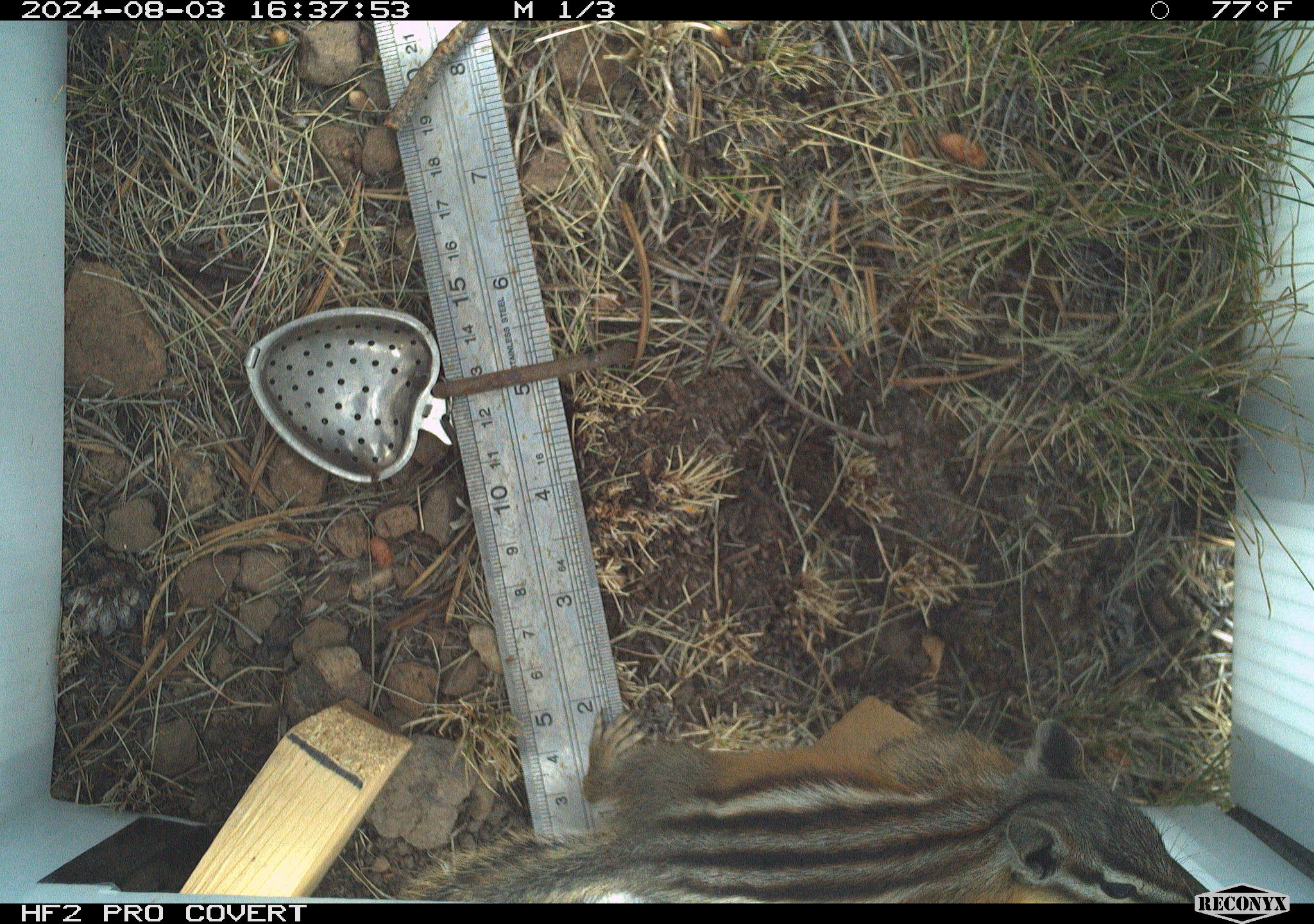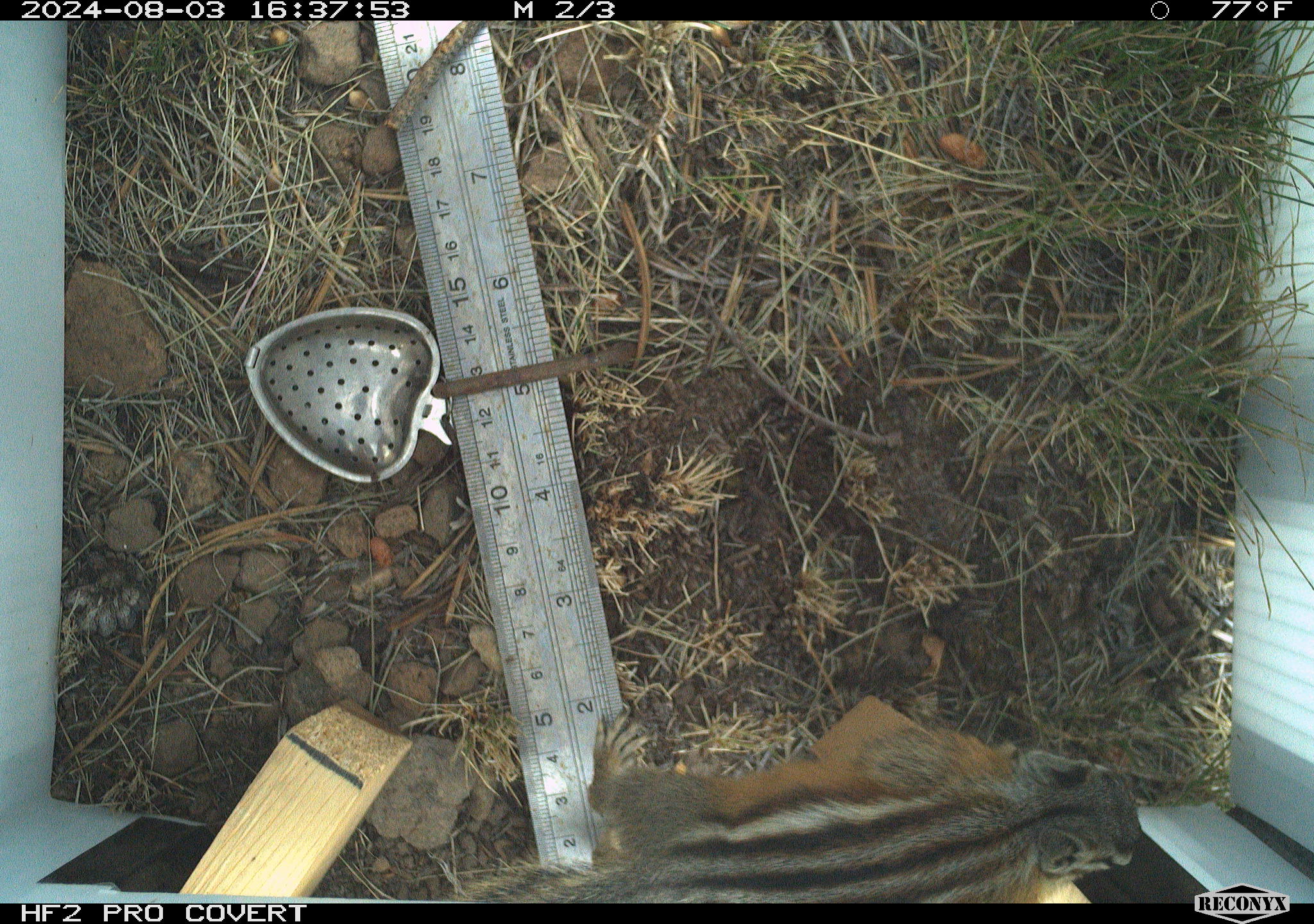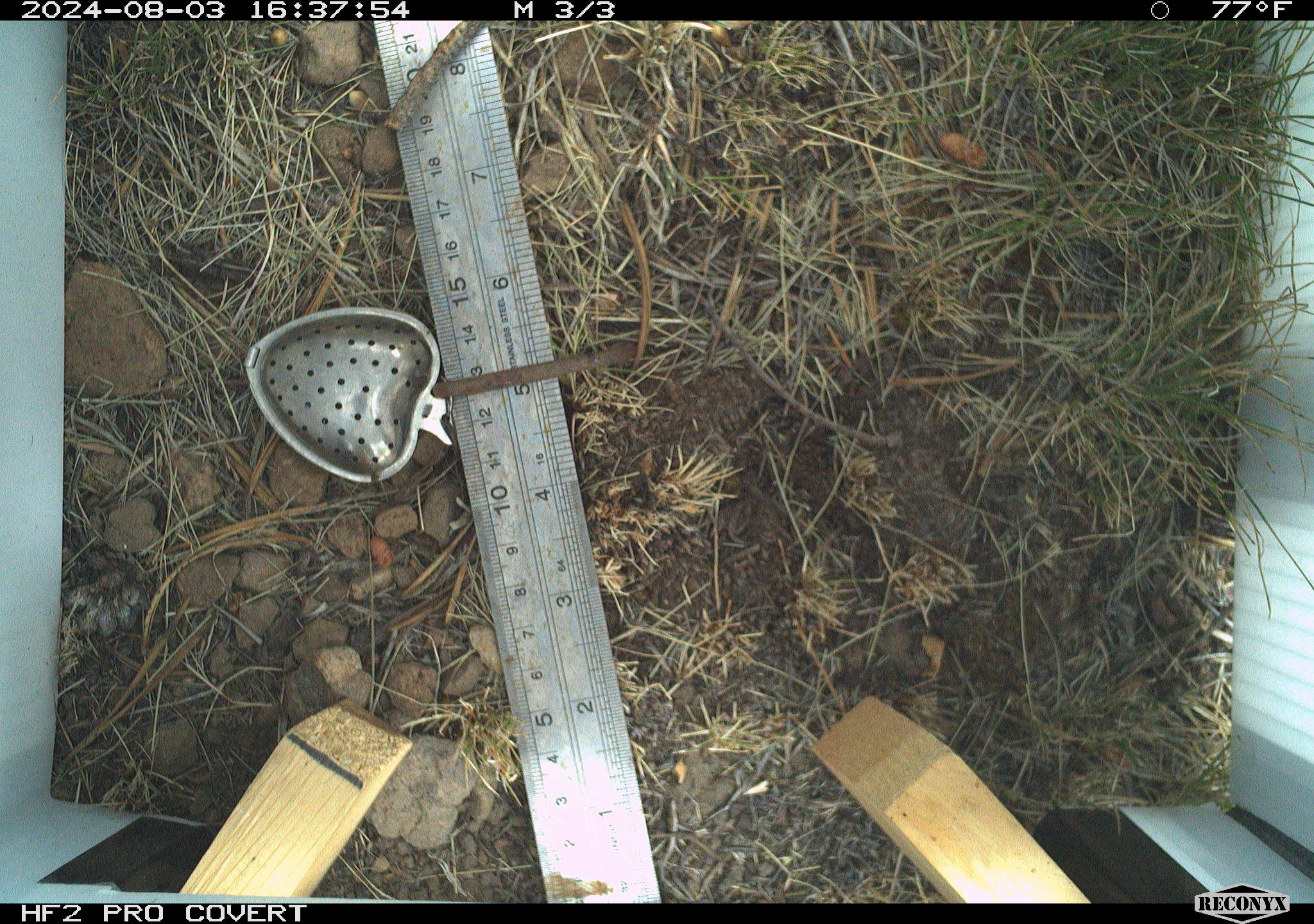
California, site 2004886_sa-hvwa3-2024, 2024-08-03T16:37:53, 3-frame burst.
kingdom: Animalia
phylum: Chordata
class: Mammalia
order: Rodentia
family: Sciuridae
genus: Neotamias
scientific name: Neotamias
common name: western chipmunks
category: neotamias species